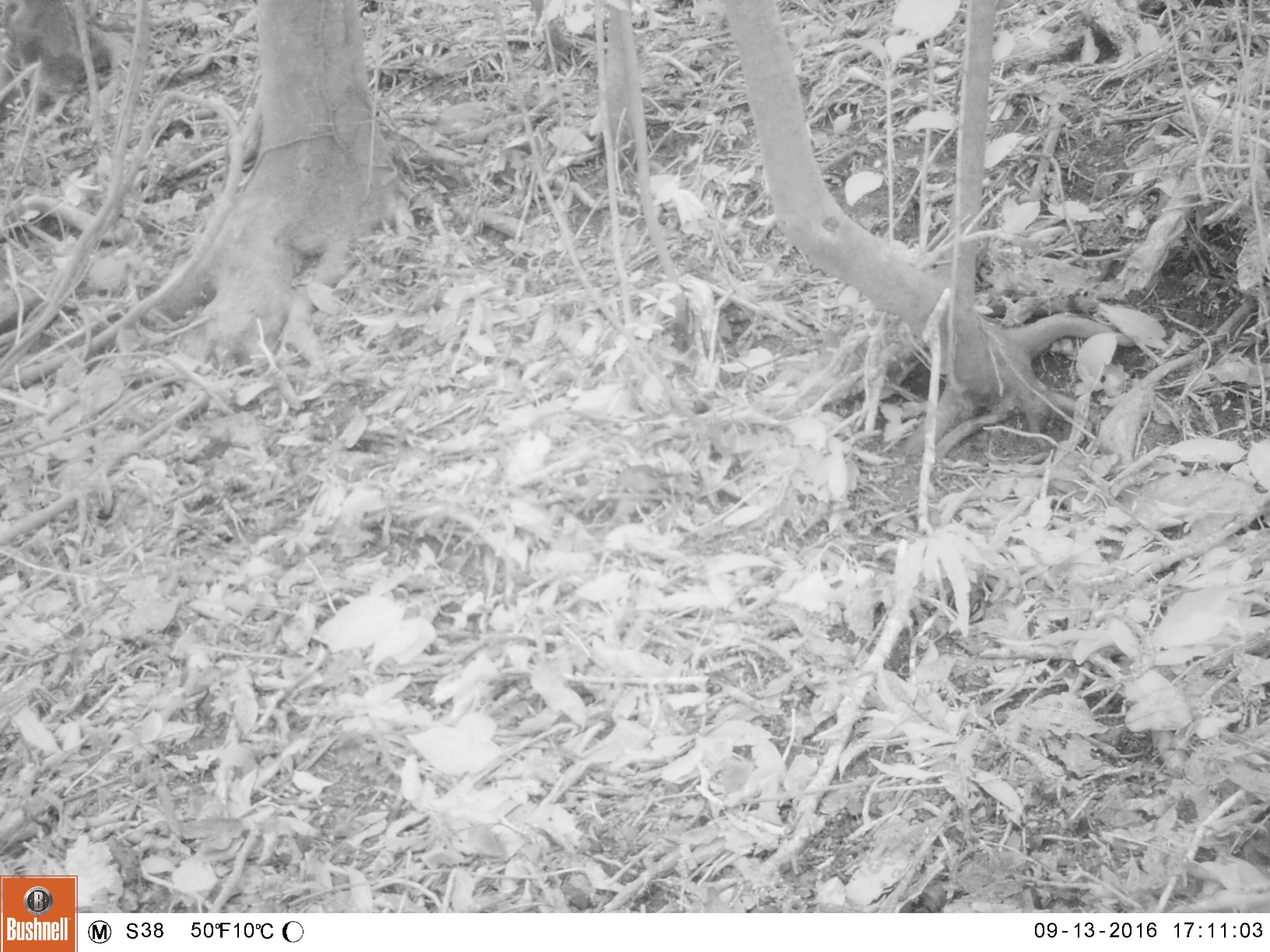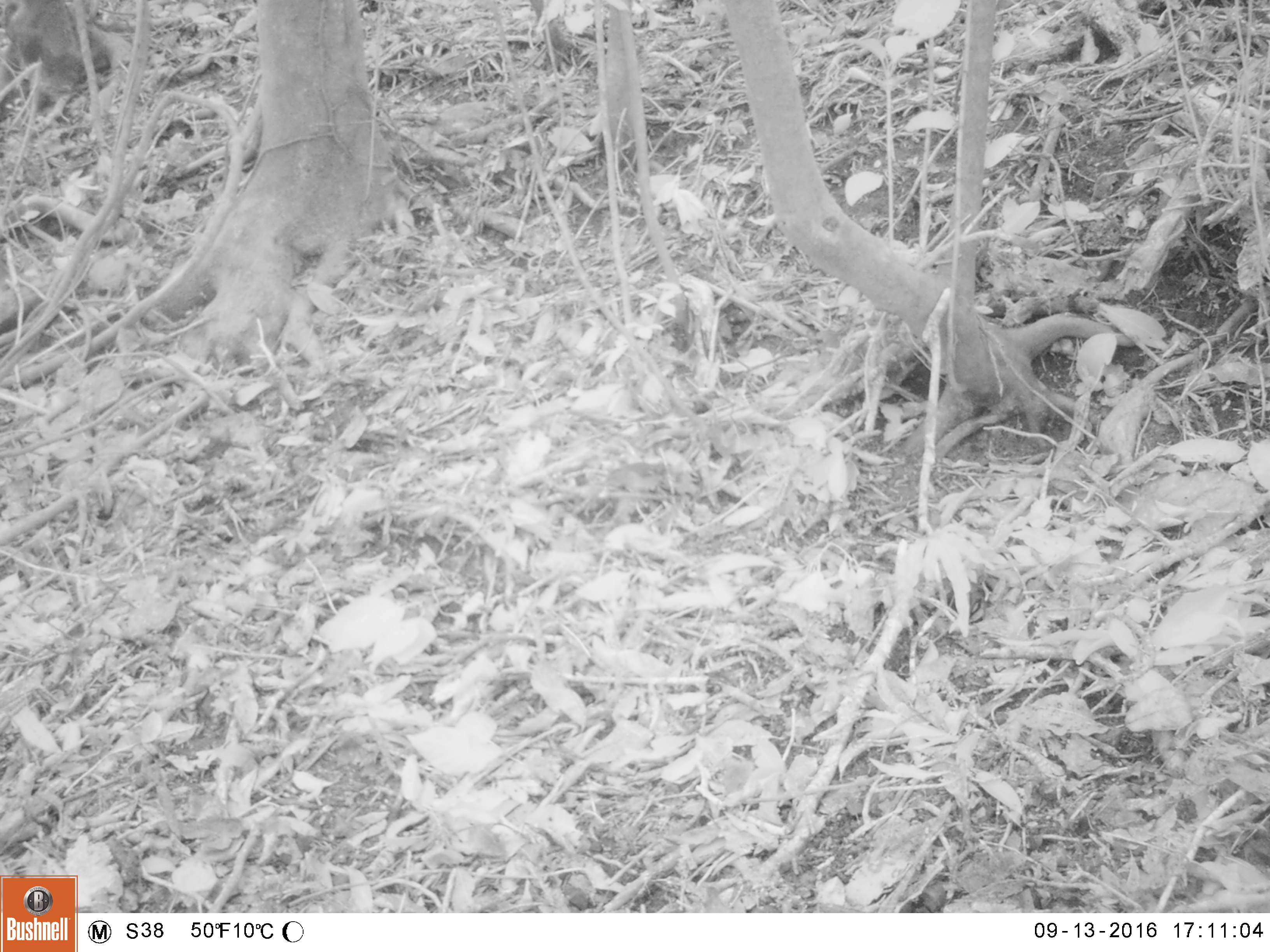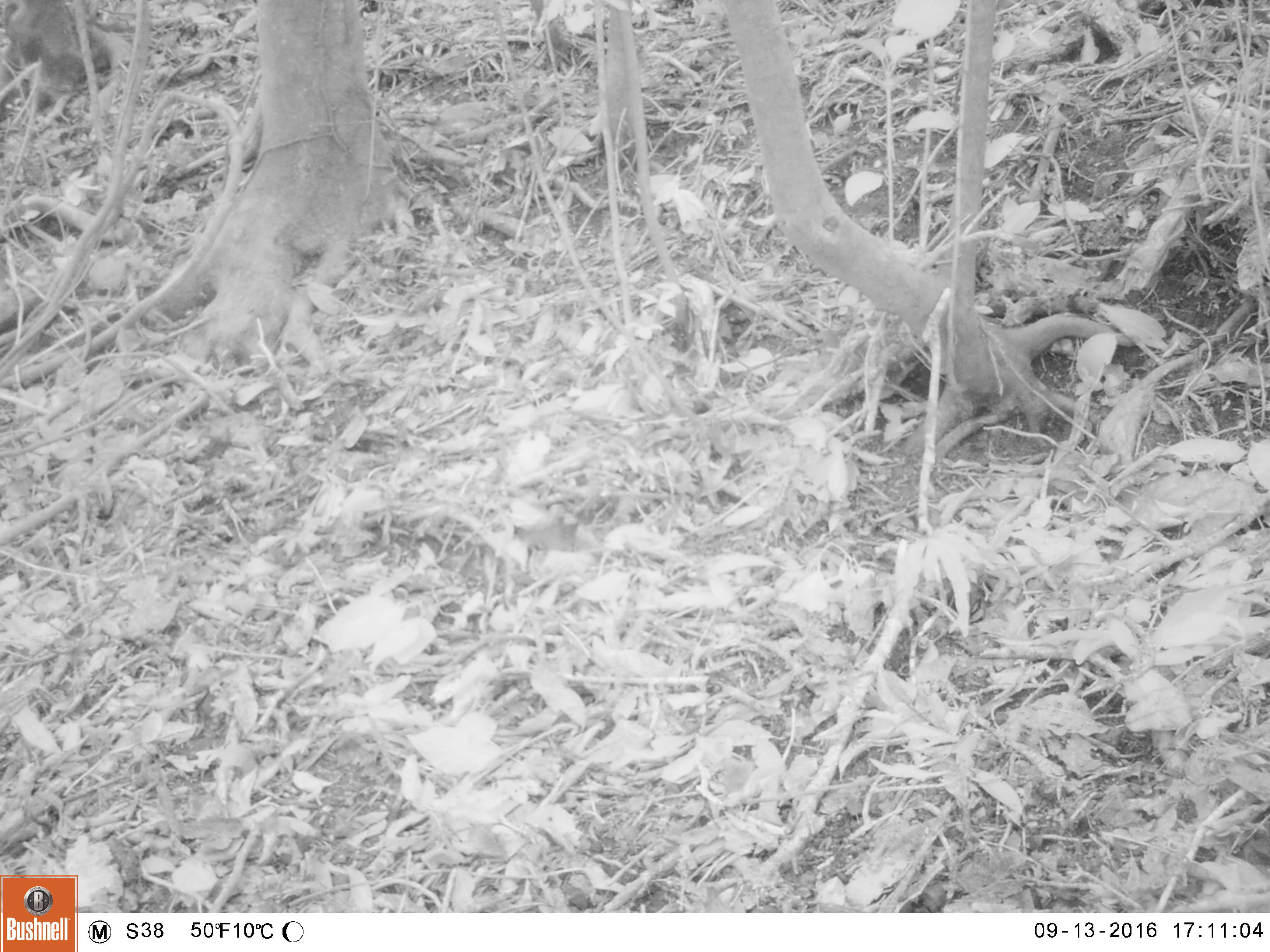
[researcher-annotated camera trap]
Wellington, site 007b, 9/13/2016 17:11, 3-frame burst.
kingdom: Animalia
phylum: Chordata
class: Aves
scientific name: Aves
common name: bird